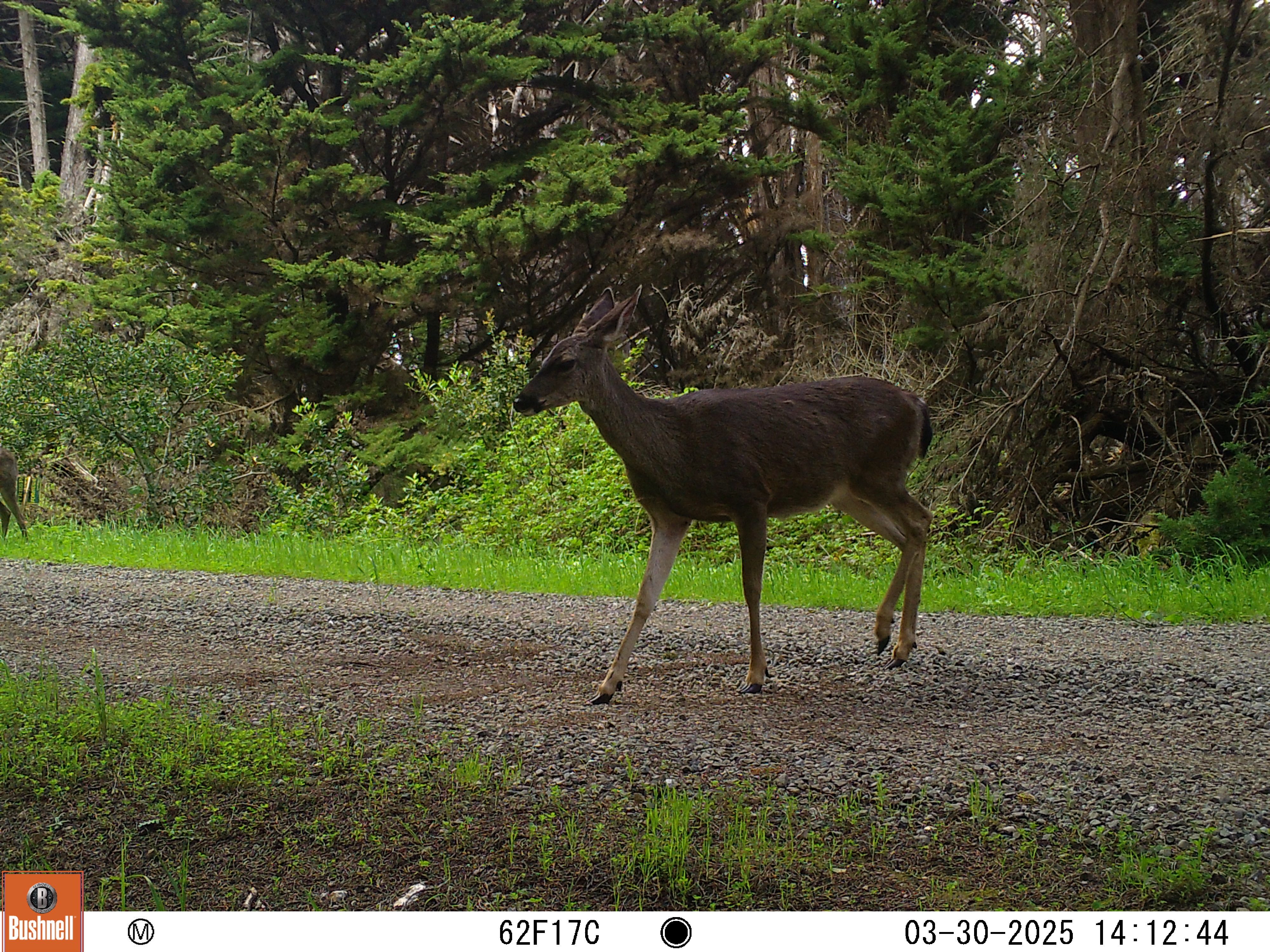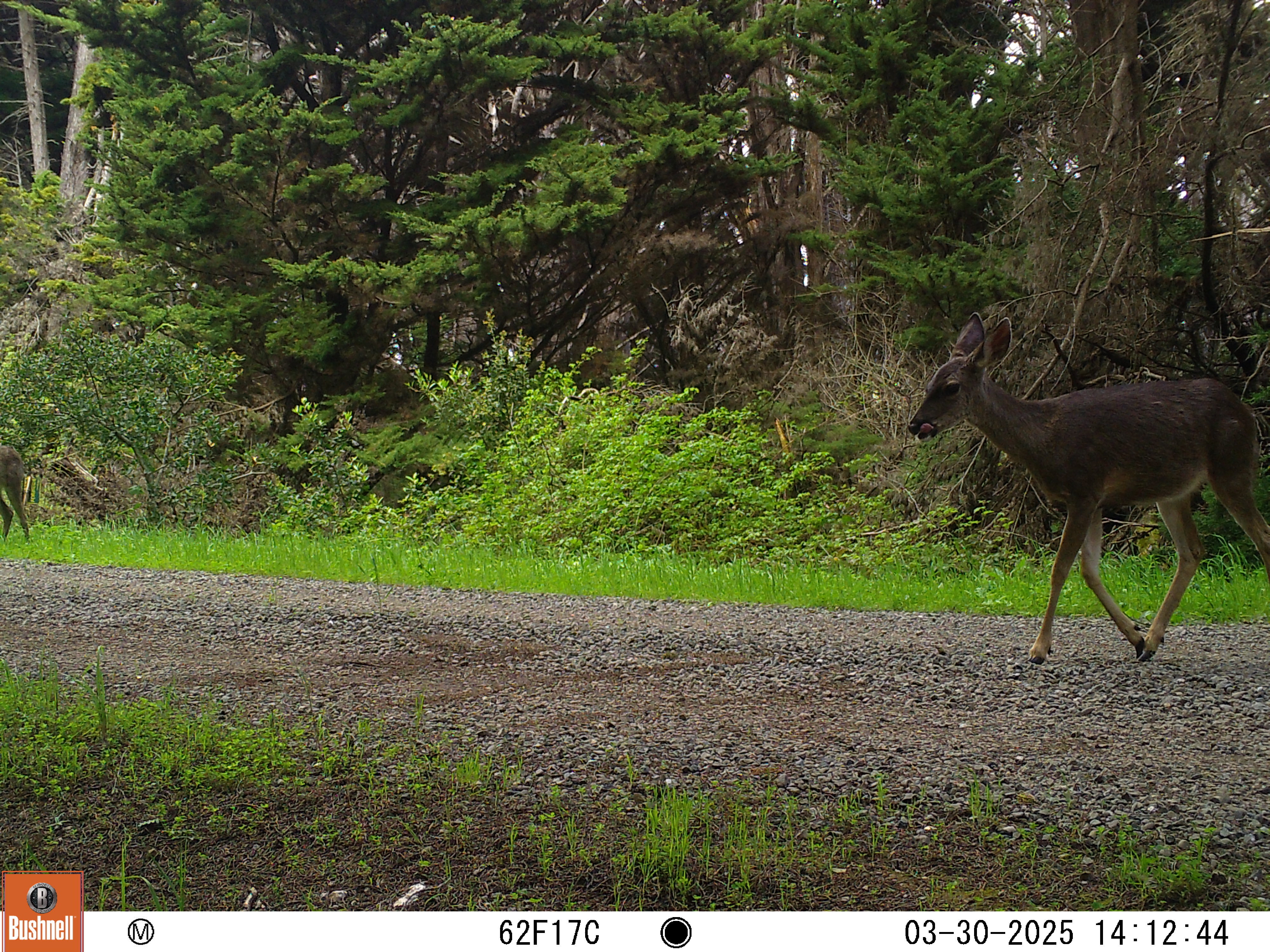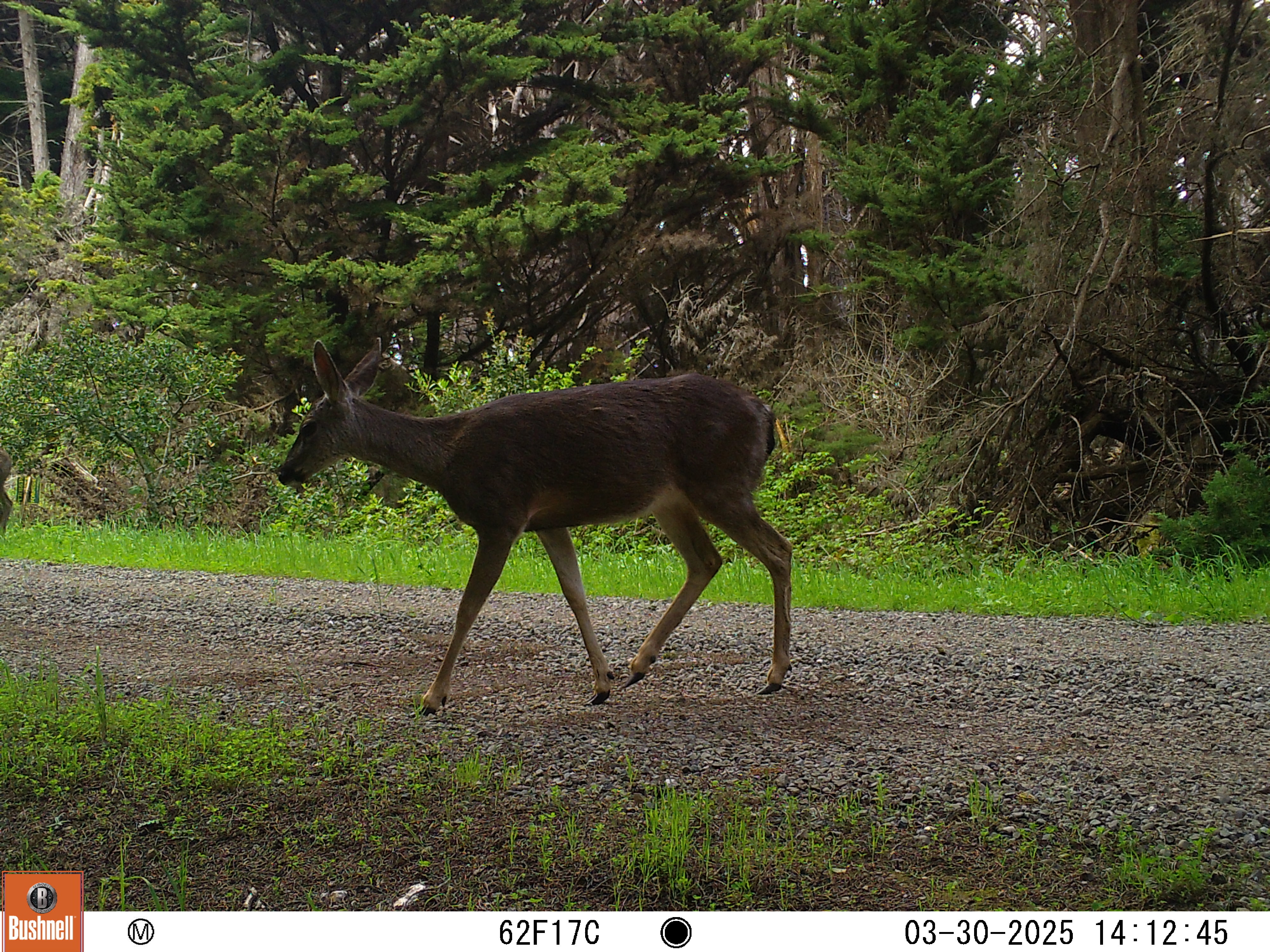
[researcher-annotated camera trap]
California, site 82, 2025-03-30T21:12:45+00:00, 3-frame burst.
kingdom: Animalia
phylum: Chordata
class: Mammalia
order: Artiodactyla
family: Cervidae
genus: Odocoileus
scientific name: Odocoileus hemionus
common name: mule deer